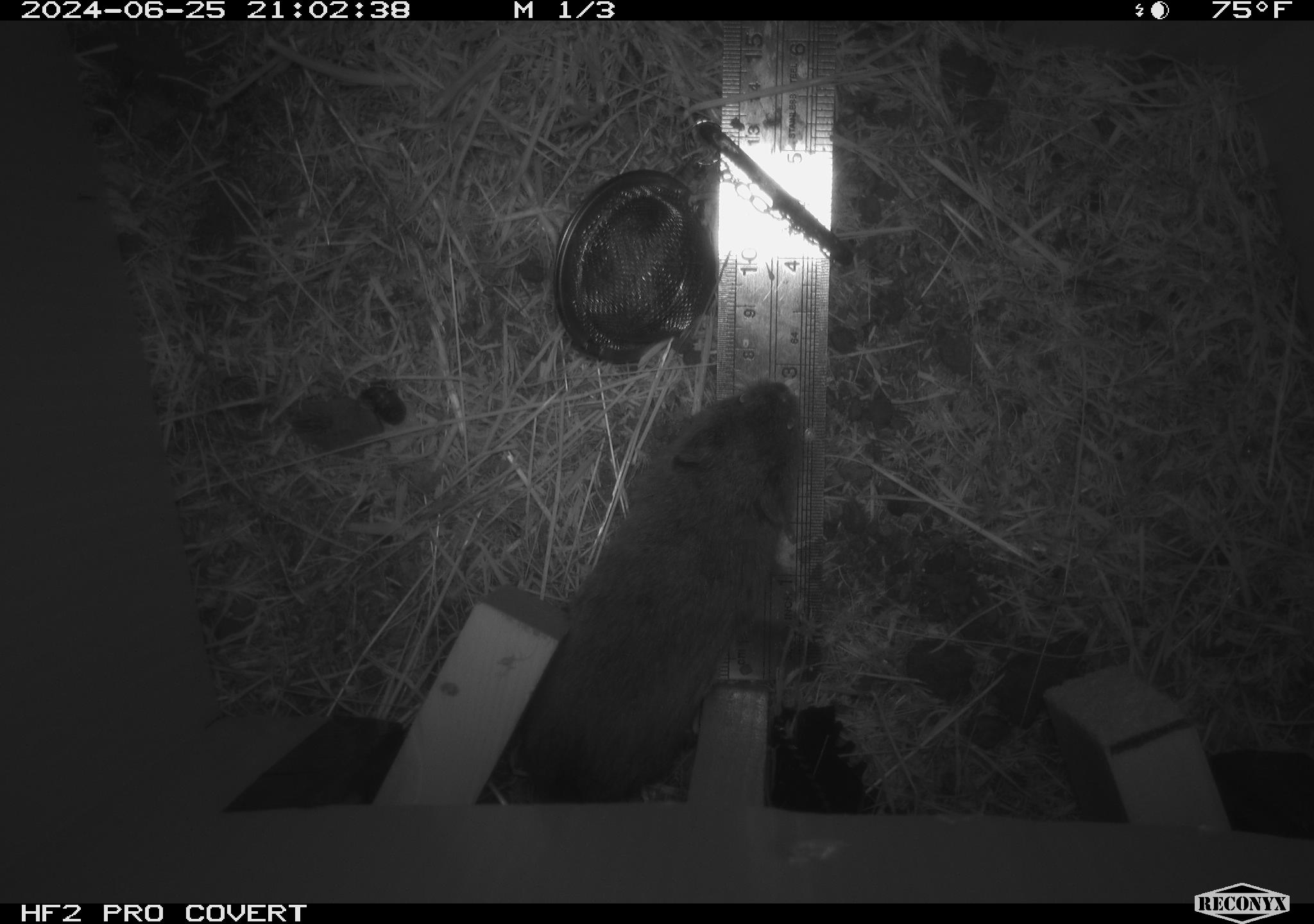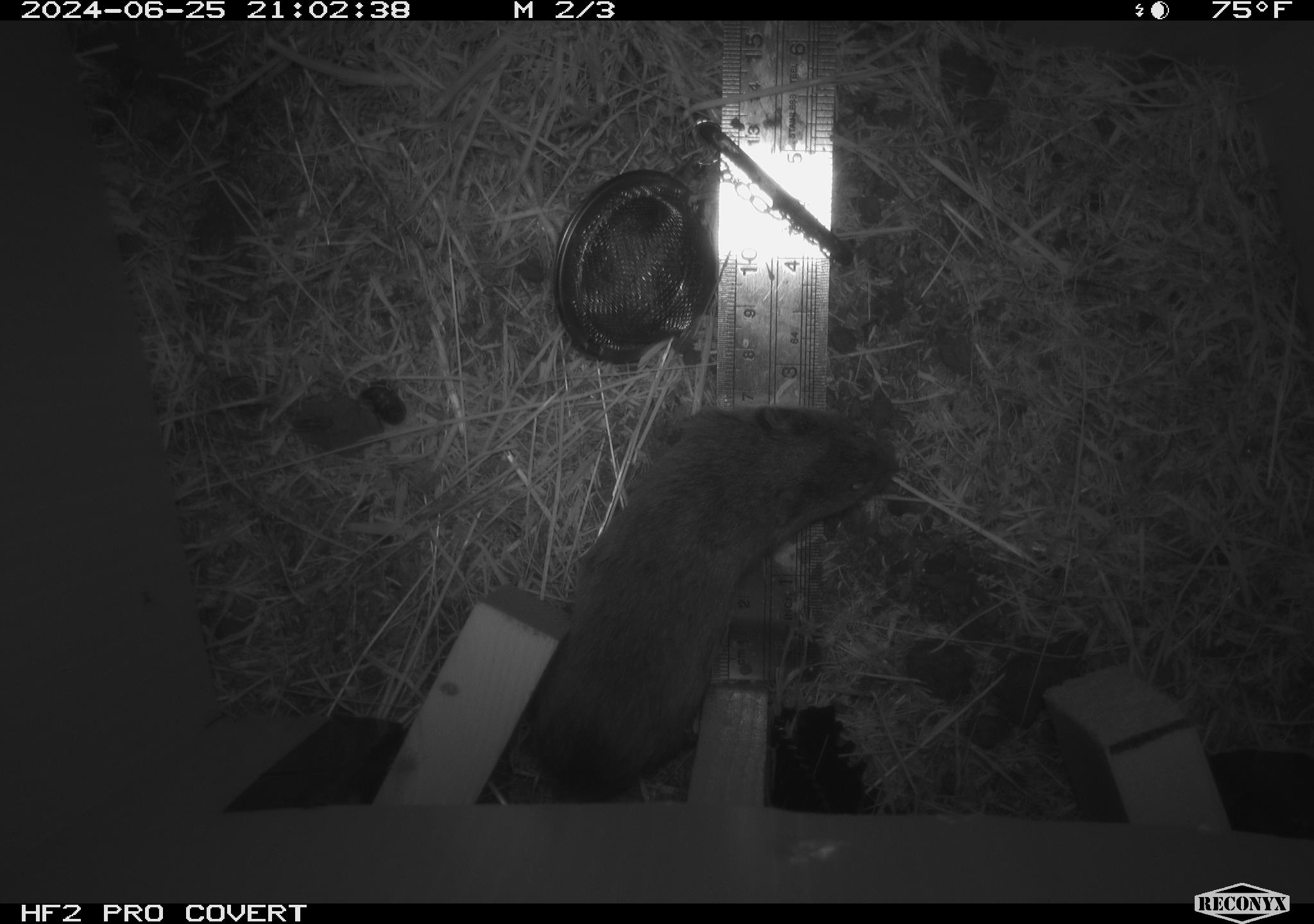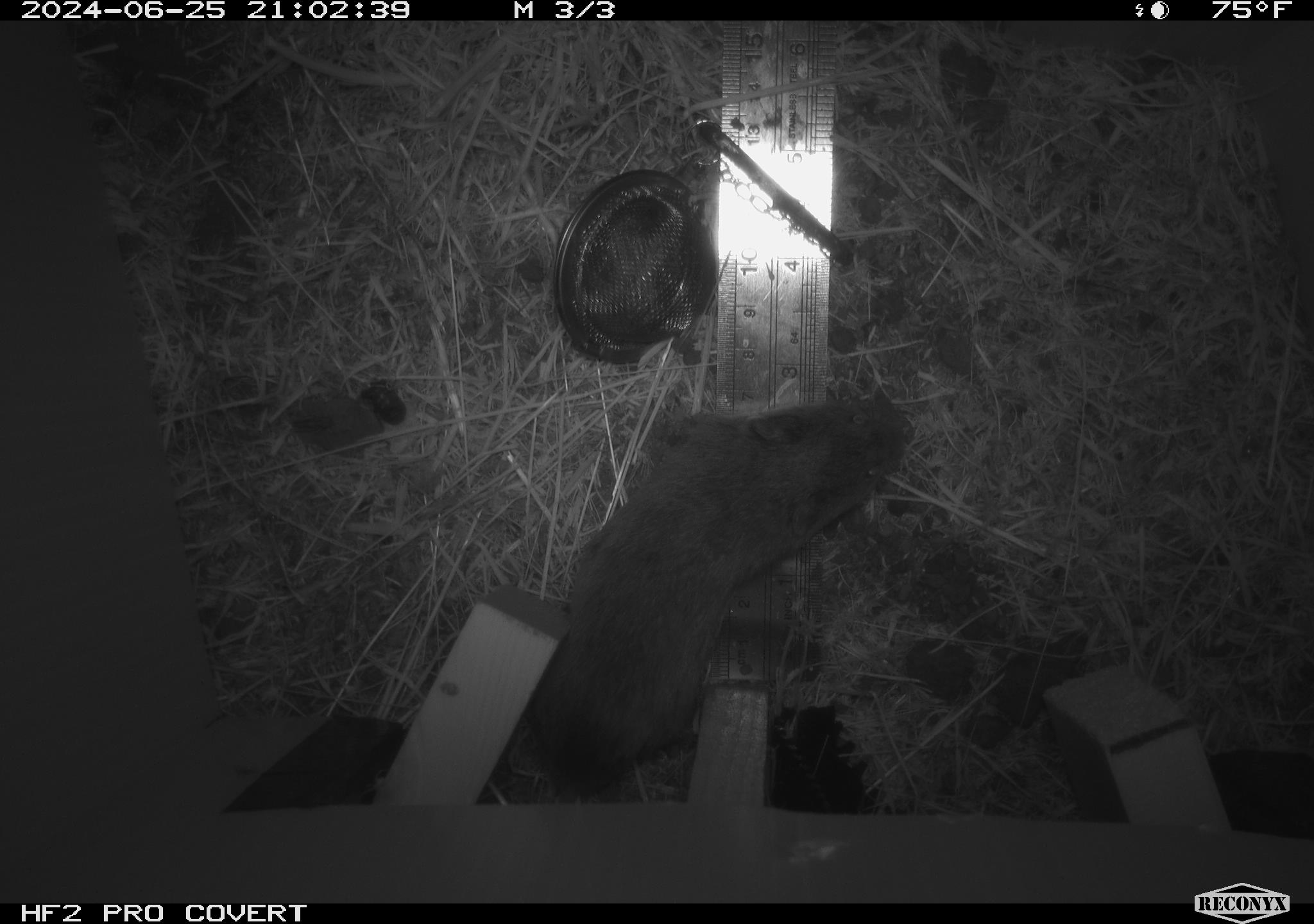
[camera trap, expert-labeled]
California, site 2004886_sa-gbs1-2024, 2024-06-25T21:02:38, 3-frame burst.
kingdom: Animalia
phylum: Chordata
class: Mammalia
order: Rodentia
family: Cricetidae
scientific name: Arvicolinae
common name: voles, lemmings, and muskrats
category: arvicolinae subfamily